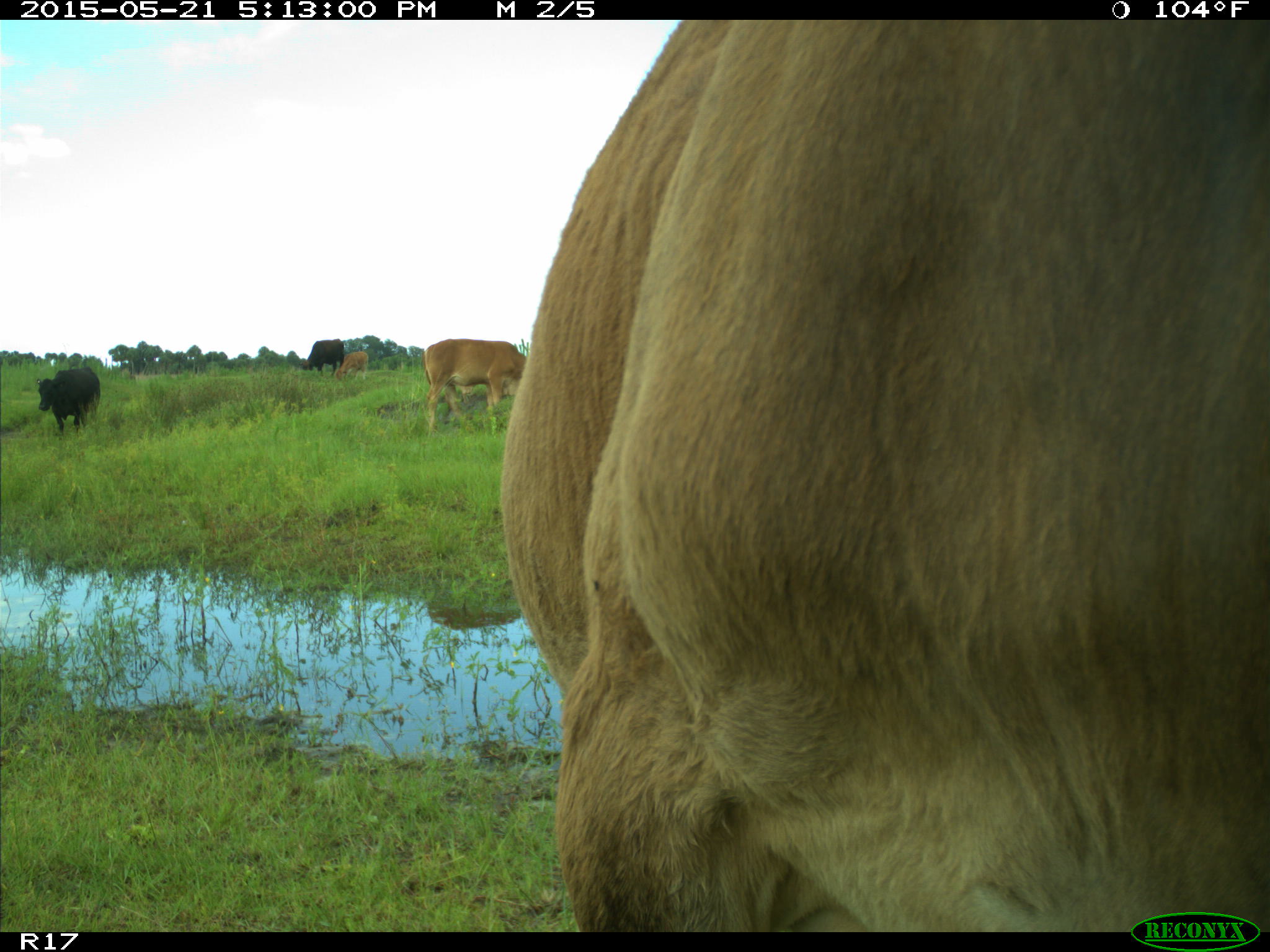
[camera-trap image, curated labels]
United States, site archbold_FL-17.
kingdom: Animalia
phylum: Chordata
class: Mammalia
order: Artiodactyla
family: Bovidae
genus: Bos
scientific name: Bos taurus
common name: domestic cow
Bos taurus (domestic cow).